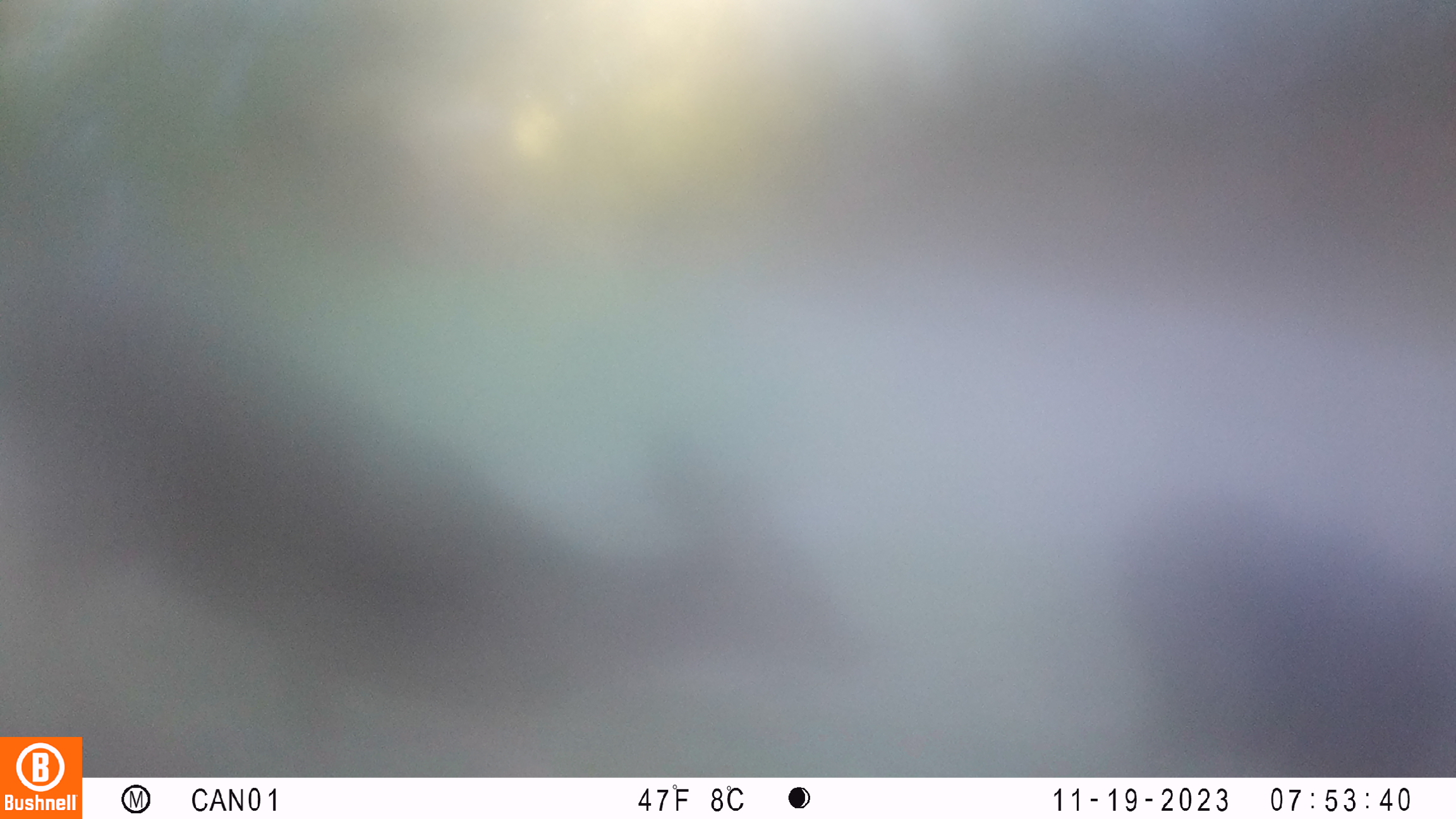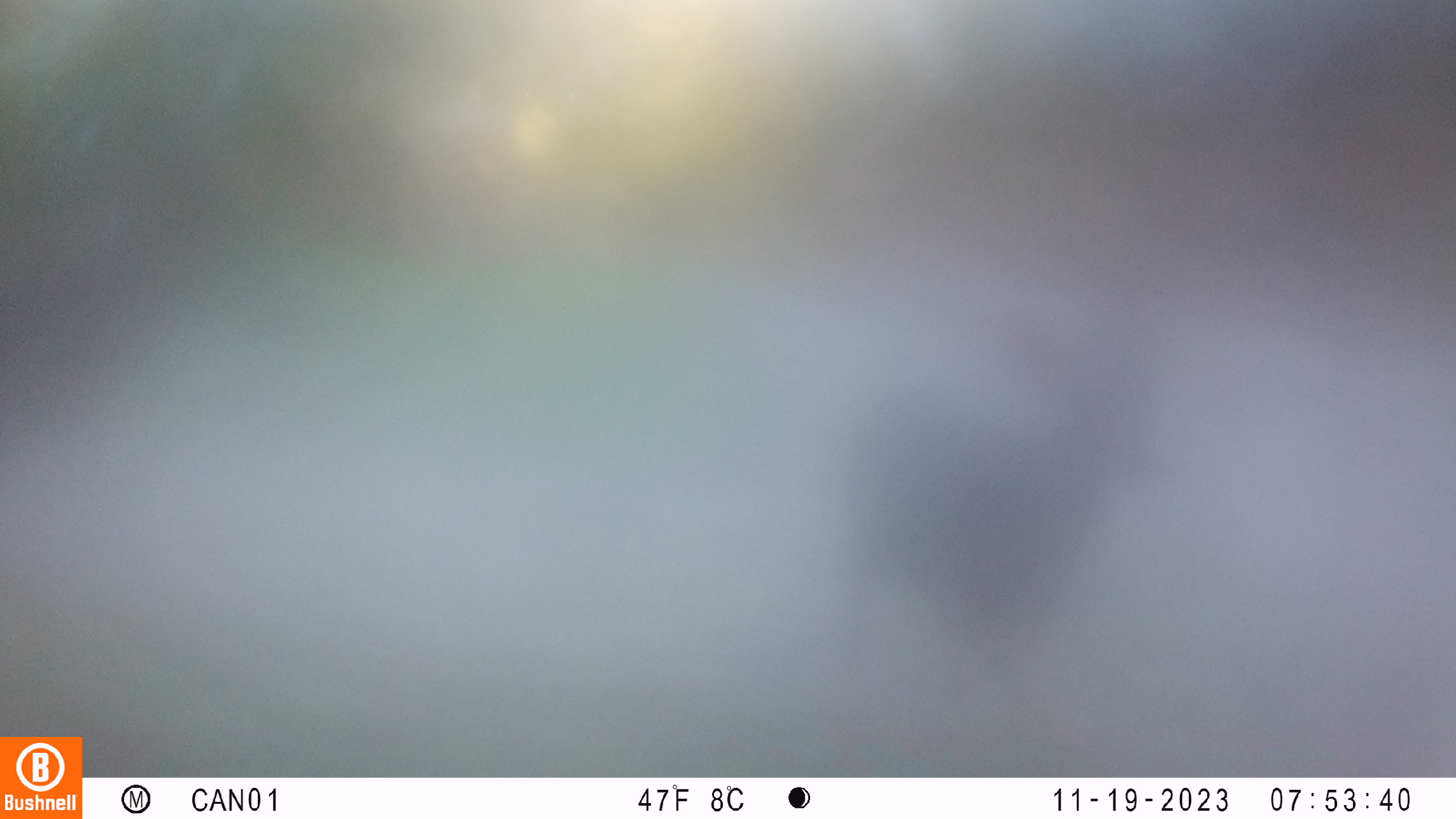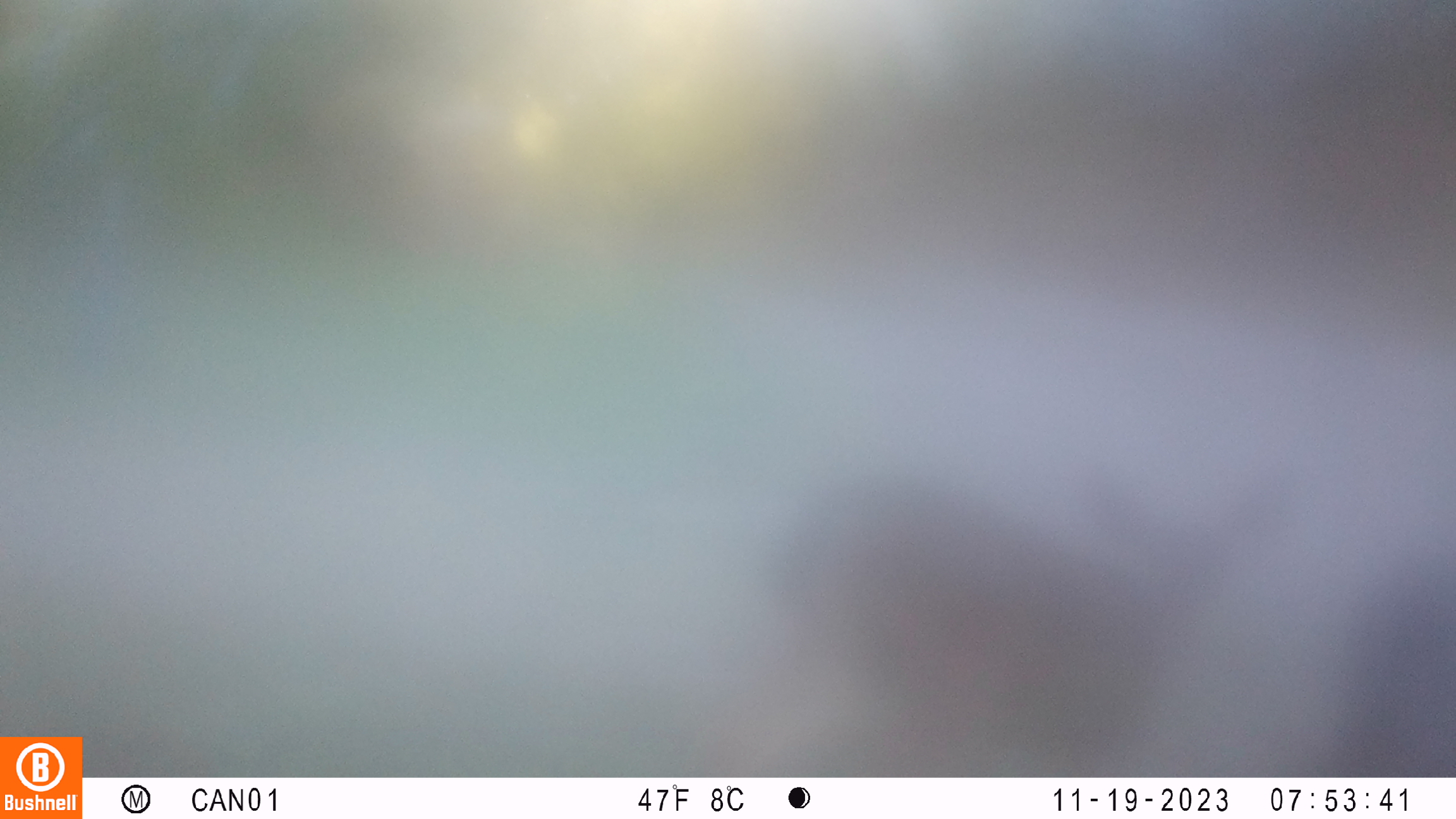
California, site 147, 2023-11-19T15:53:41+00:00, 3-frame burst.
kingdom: Animalia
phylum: Chordata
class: Mammalia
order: Artiodactyla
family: Cervidae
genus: Odocoileus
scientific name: Odocoileus hemionus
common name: mule deer